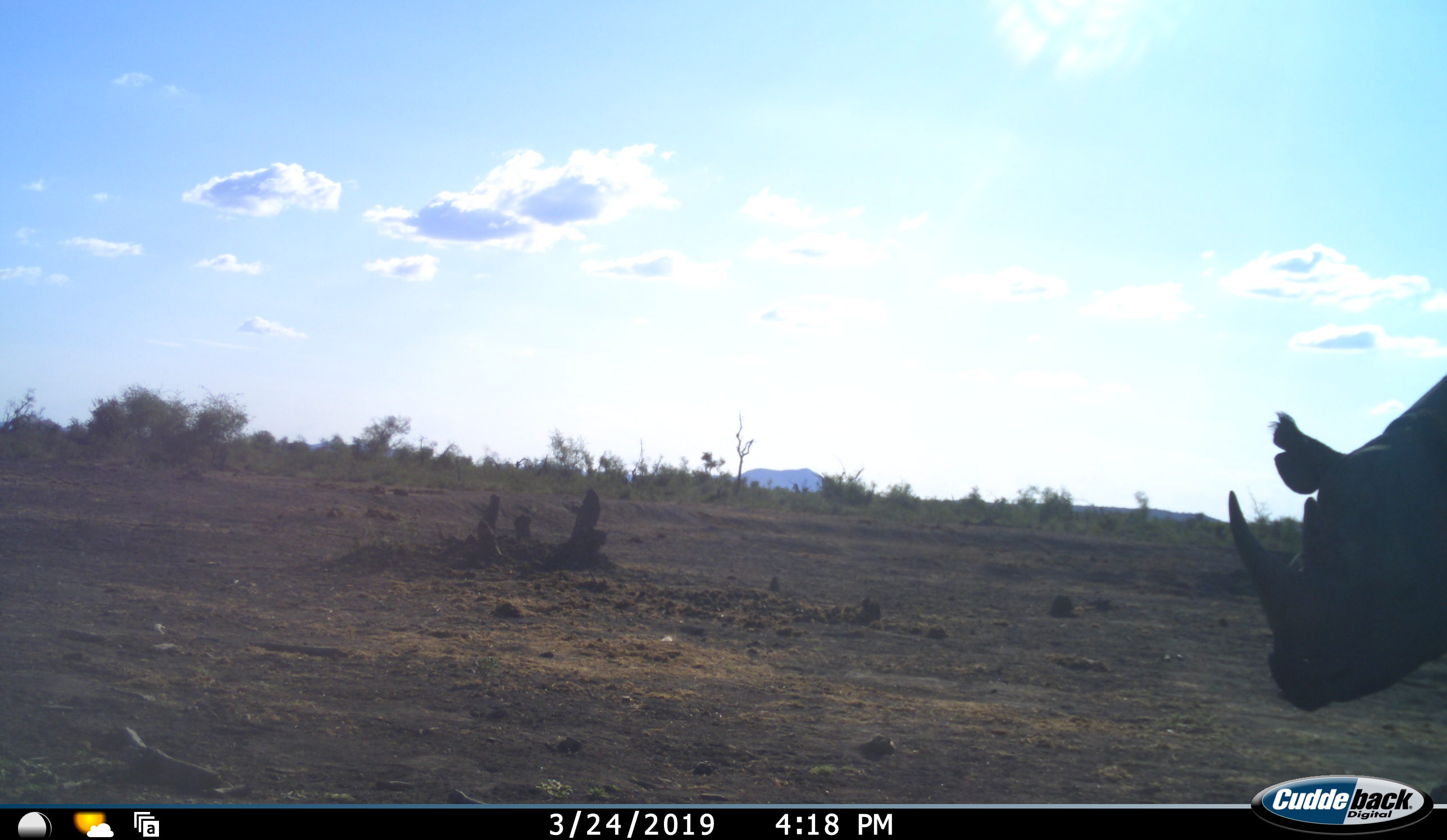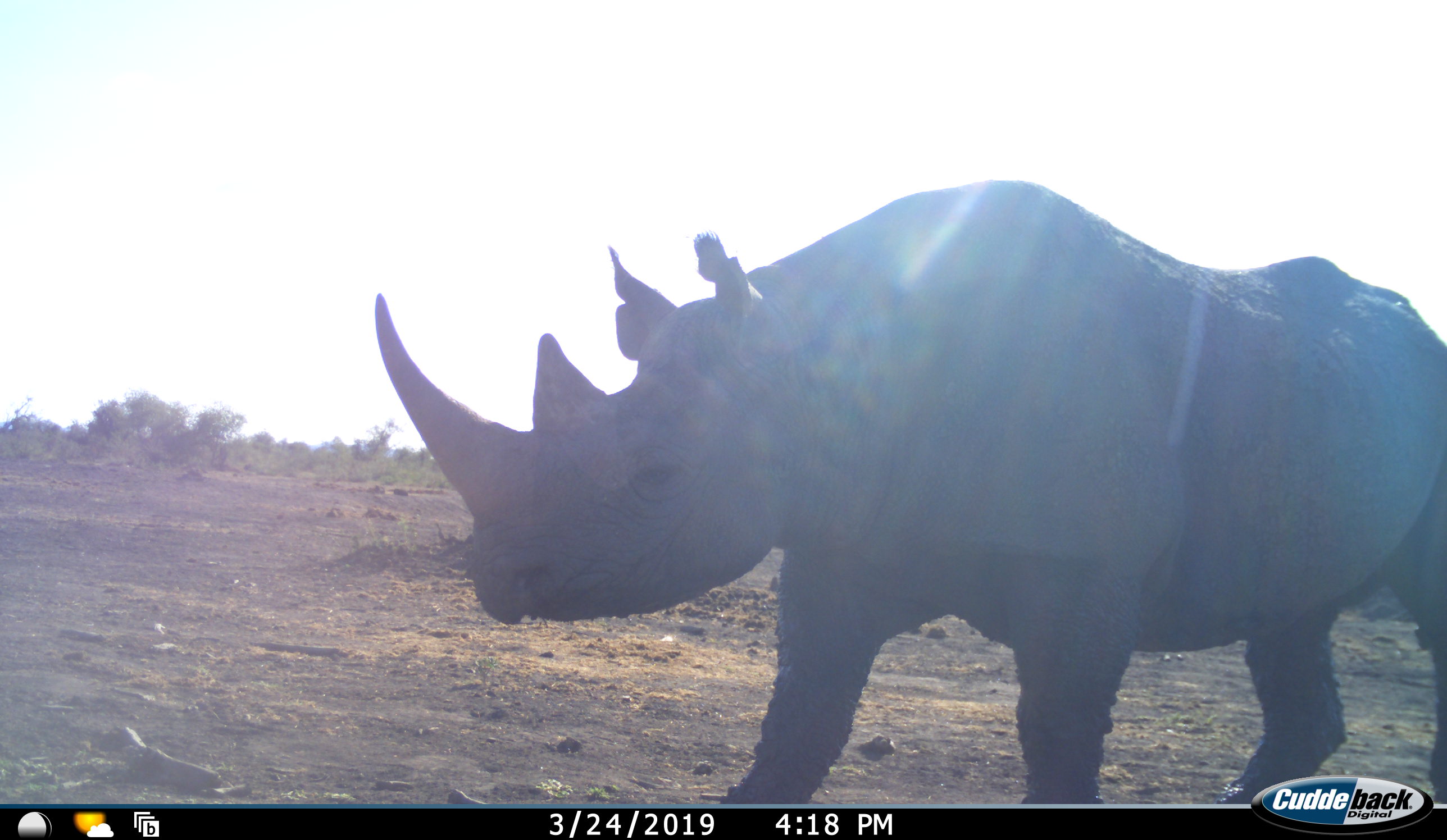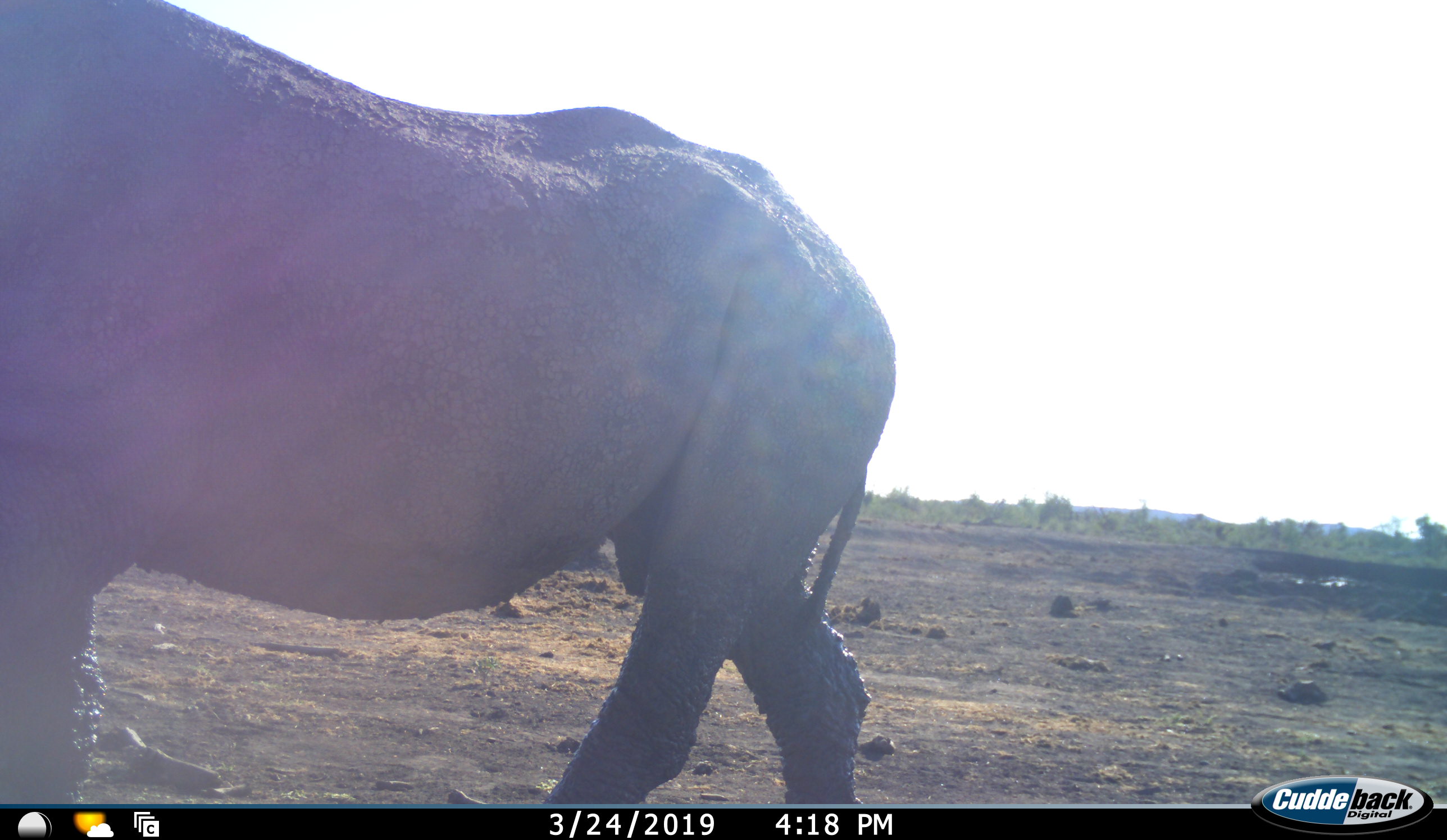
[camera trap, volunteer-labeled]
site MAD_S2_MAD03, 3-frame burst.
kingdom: Animalia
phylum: Chordata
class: Mammalia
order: Perissodactyla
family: Rhinocerotidae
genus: Diceros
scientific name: Diceros bicornis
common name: black rhinoceros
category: rhinocerosblack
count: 1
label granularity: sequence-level